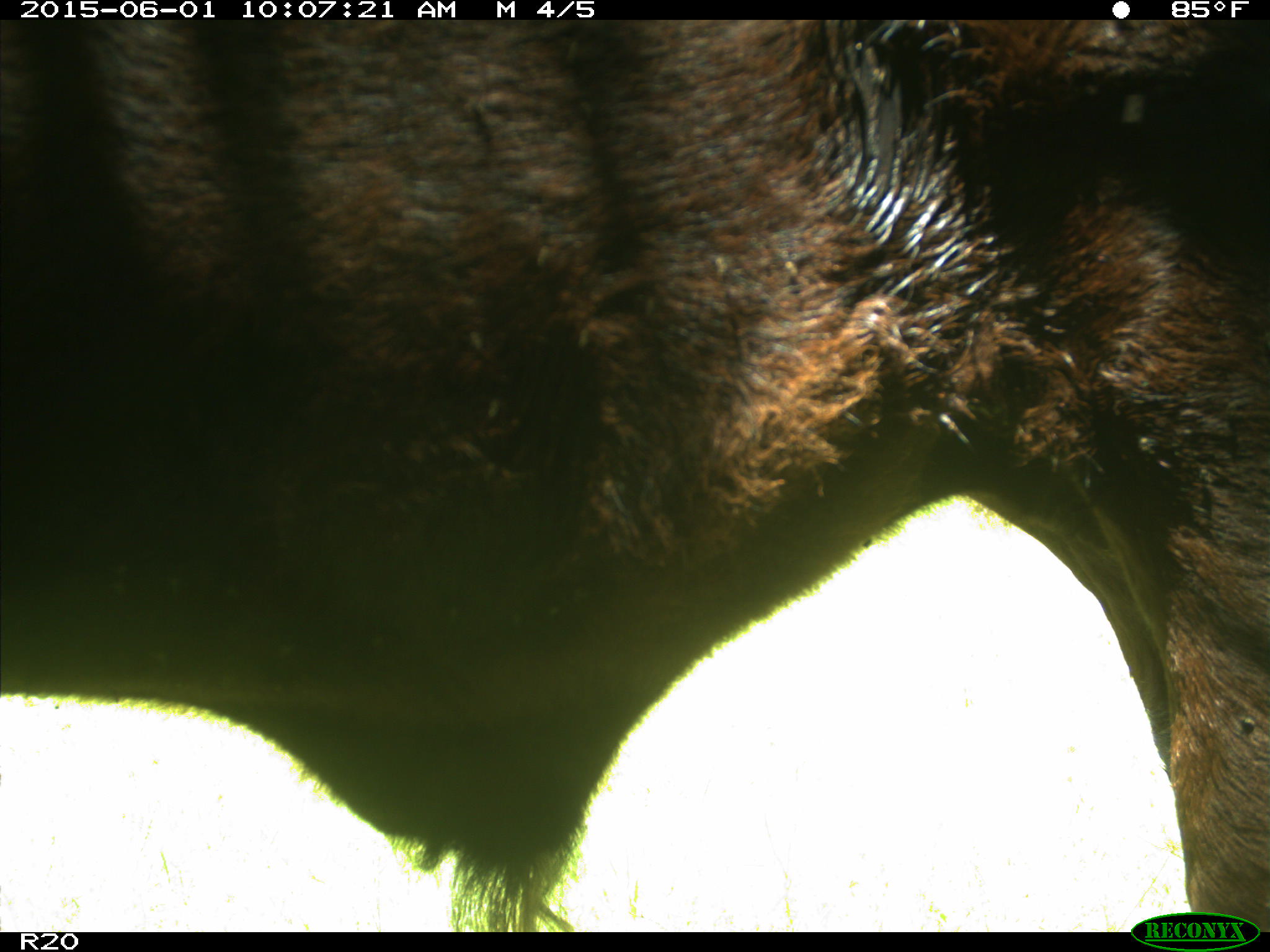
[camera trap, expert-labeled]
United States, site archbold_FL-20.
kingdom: Animalia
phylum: Chordata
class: Mammalia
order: Artiodactyla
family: Bovidae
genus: Bos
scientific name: Bos taurus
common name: domestic cow